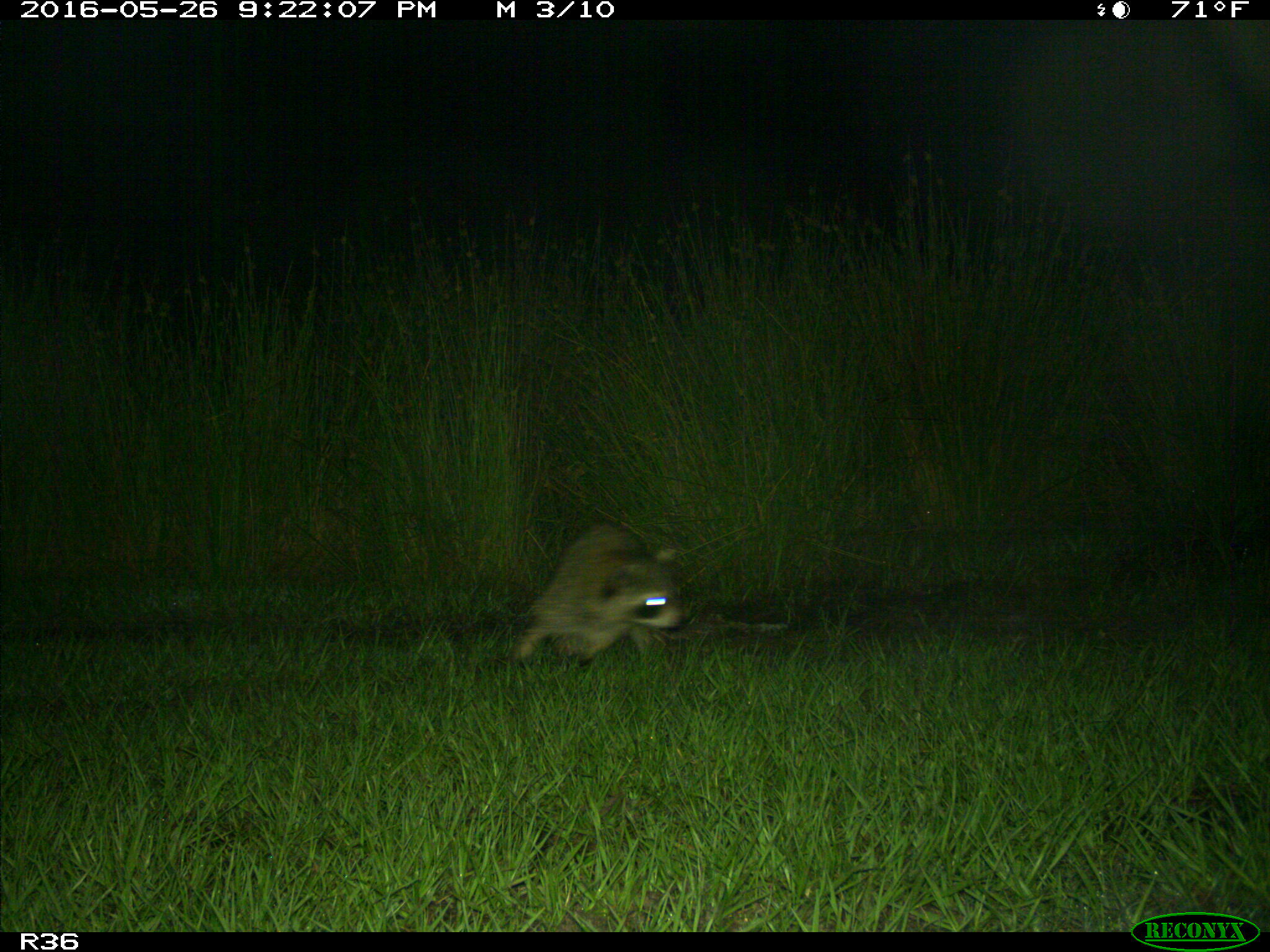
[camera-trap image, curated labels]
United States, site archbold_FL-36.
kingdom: Animalia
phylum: Chordata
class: Mammalia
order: Carnivora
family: Procyonidae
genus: Procyon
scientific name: Procyon lotor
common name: common raccoon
Procyon lotor (common raccoon).